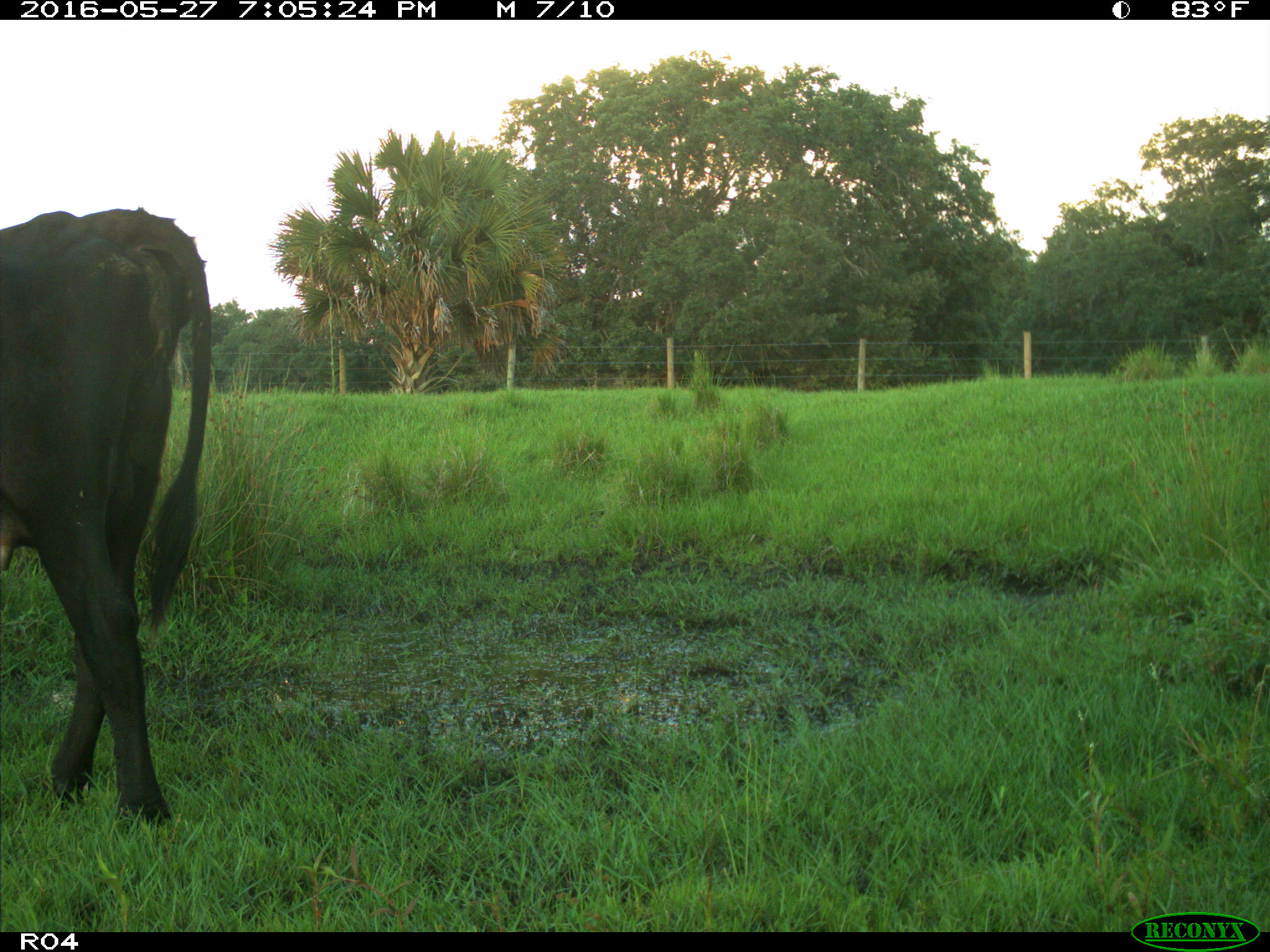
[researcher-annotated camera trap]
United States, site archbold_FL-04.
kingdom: Animalia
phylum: Chordata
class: Mammalia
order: Artiodactyla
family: Bovidae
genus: Bos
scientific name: Bos taurus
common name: domestic cow